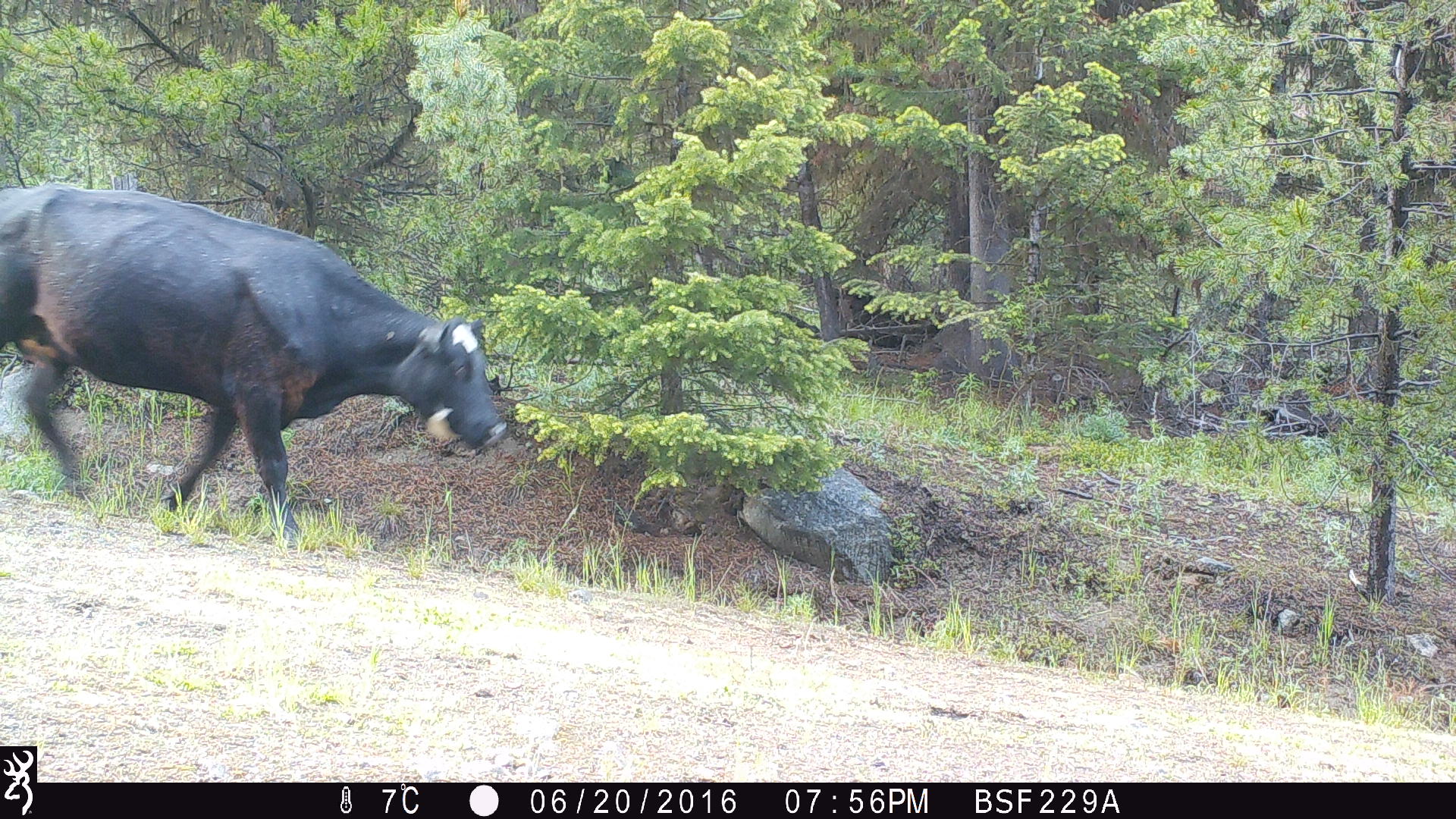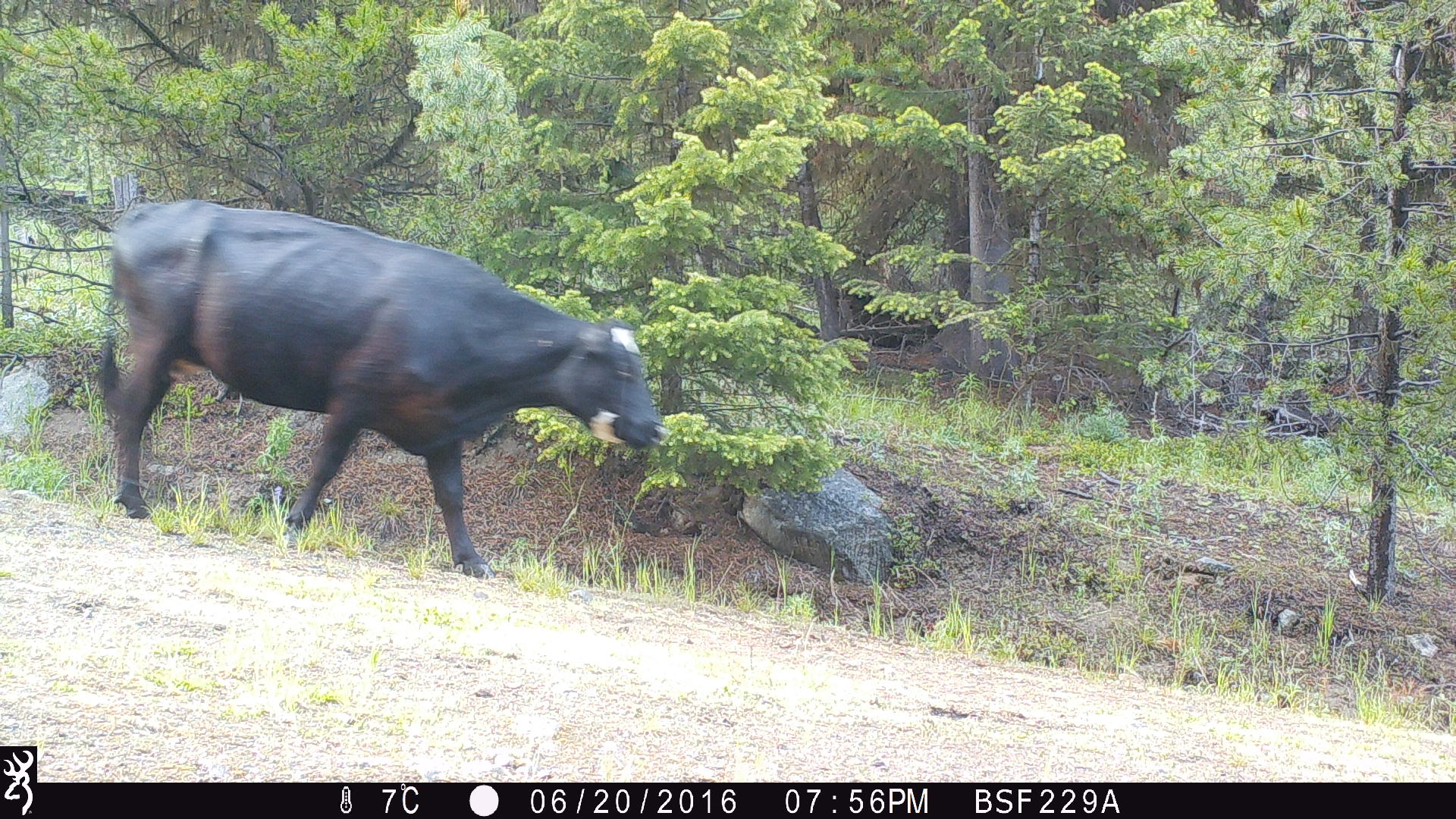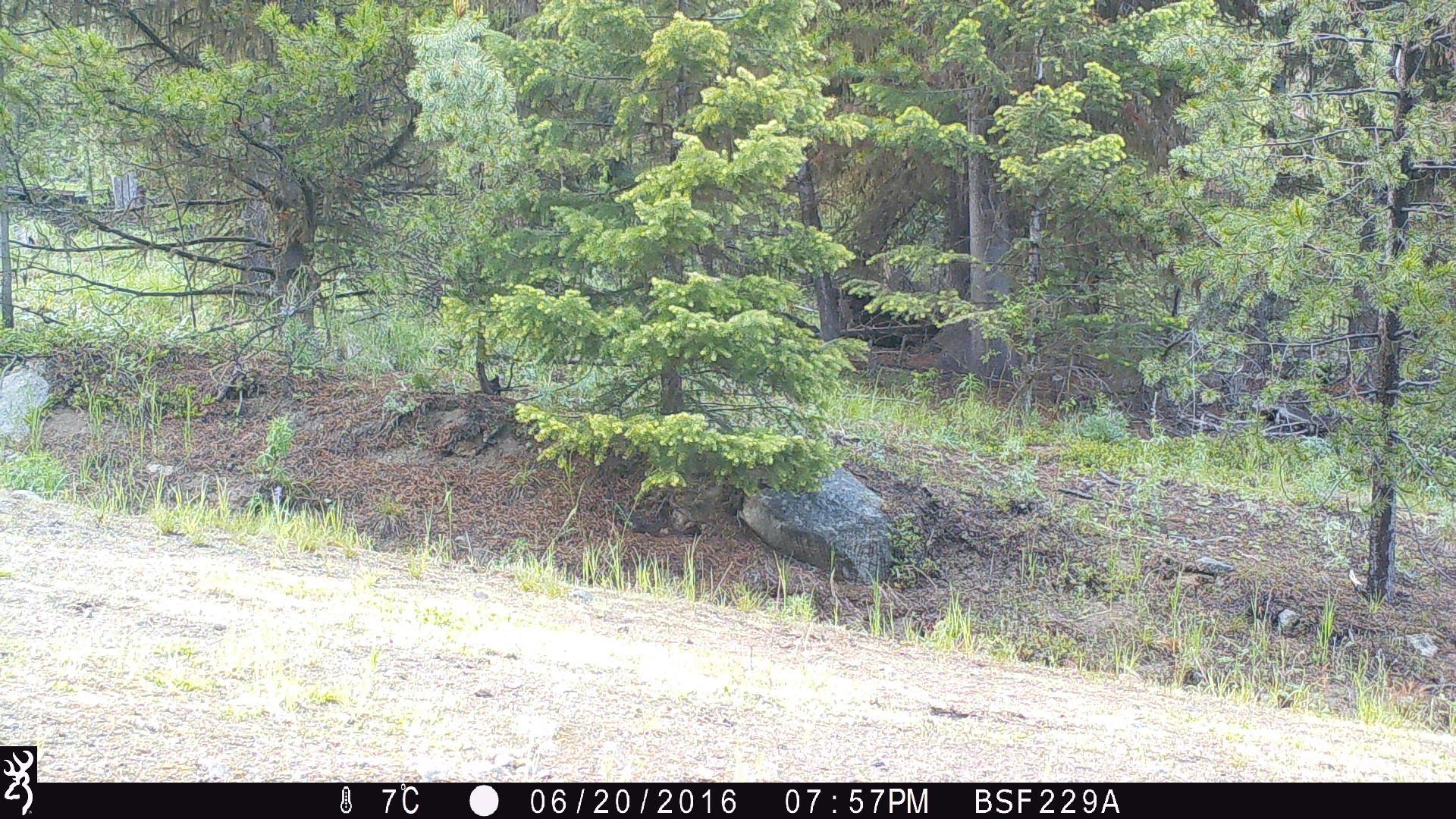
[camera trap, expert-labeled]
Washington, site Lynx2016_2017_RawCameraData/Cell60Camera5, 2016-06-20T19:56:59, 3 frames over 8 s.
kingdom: Animalia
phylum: Chordata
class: Mammalia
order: Artiodactyla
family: Bovidae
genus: Bos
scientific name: Bos taurus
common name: domestic cattle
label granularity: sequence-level